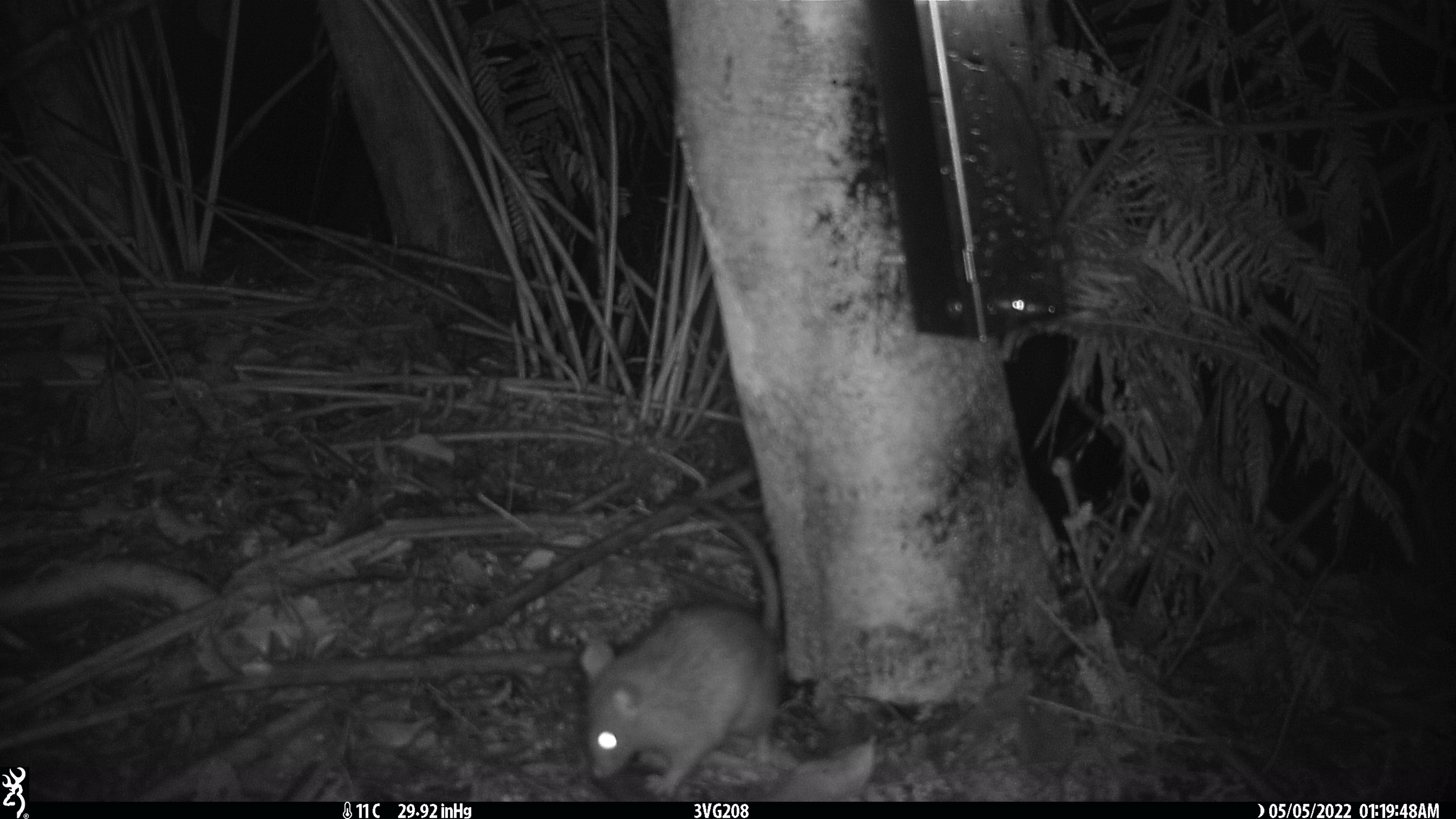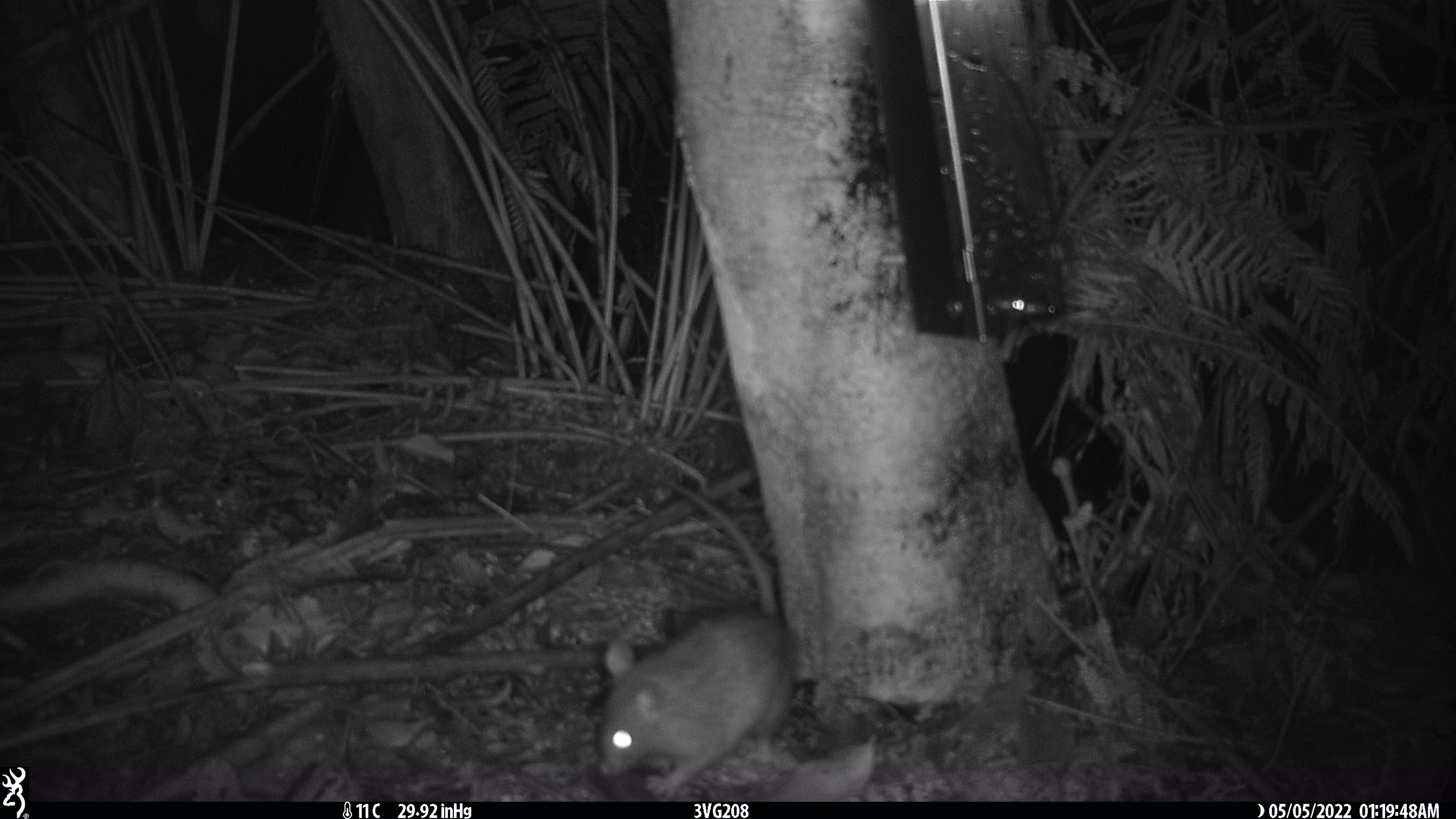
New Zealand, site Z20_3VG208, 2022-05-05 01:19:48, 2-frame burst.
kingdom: Animalia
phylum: Chordata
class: Mammalia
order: Rodentia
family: Muridae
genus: Rattus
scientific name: Rattus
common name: rat